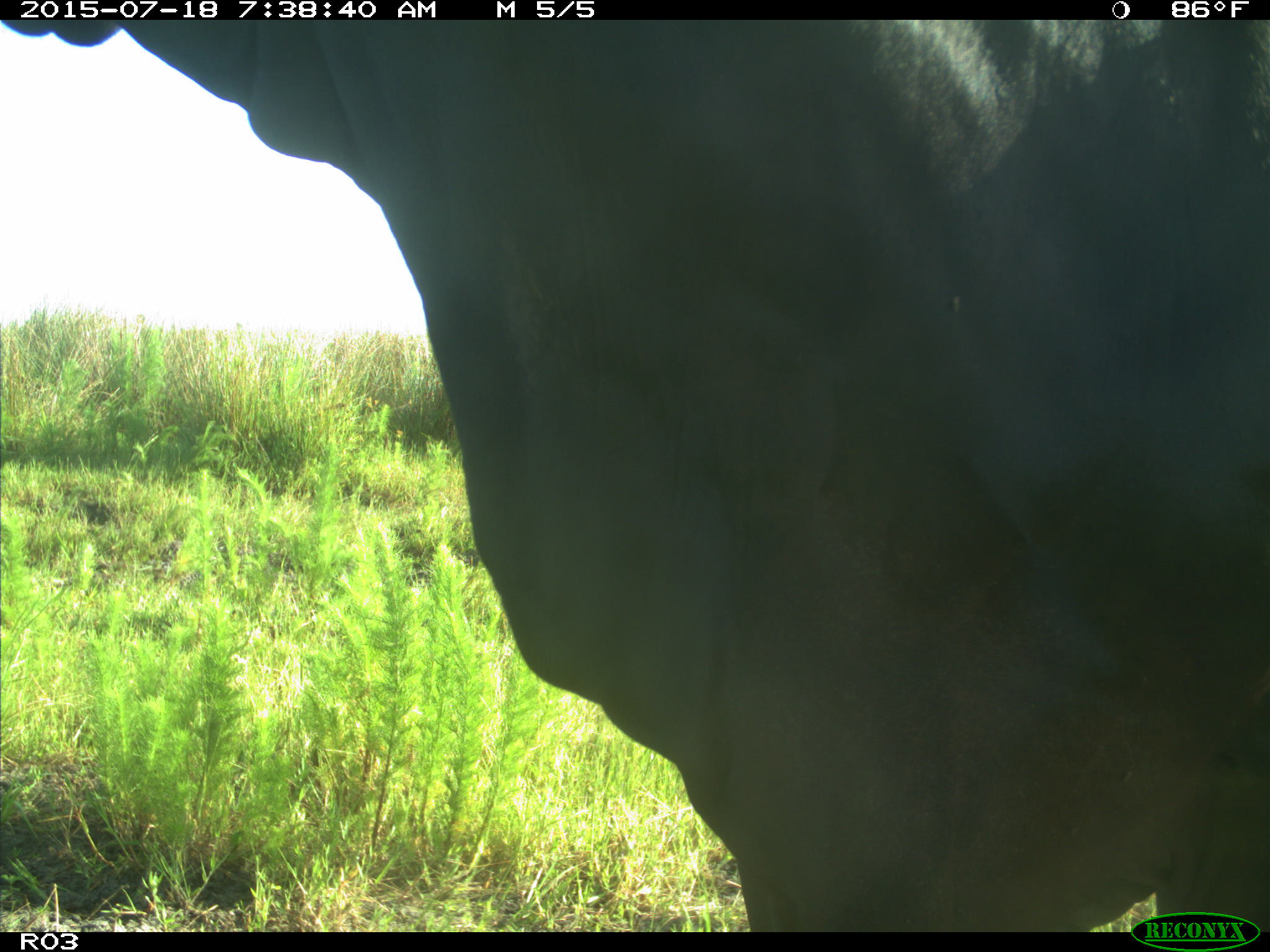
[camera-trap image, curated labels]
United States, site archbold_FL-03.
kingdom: Animalia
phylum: Chordata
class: Mammalia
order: Artiodactyla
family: Bovidae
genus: Bos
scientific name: Bos taurus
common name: domestic cow